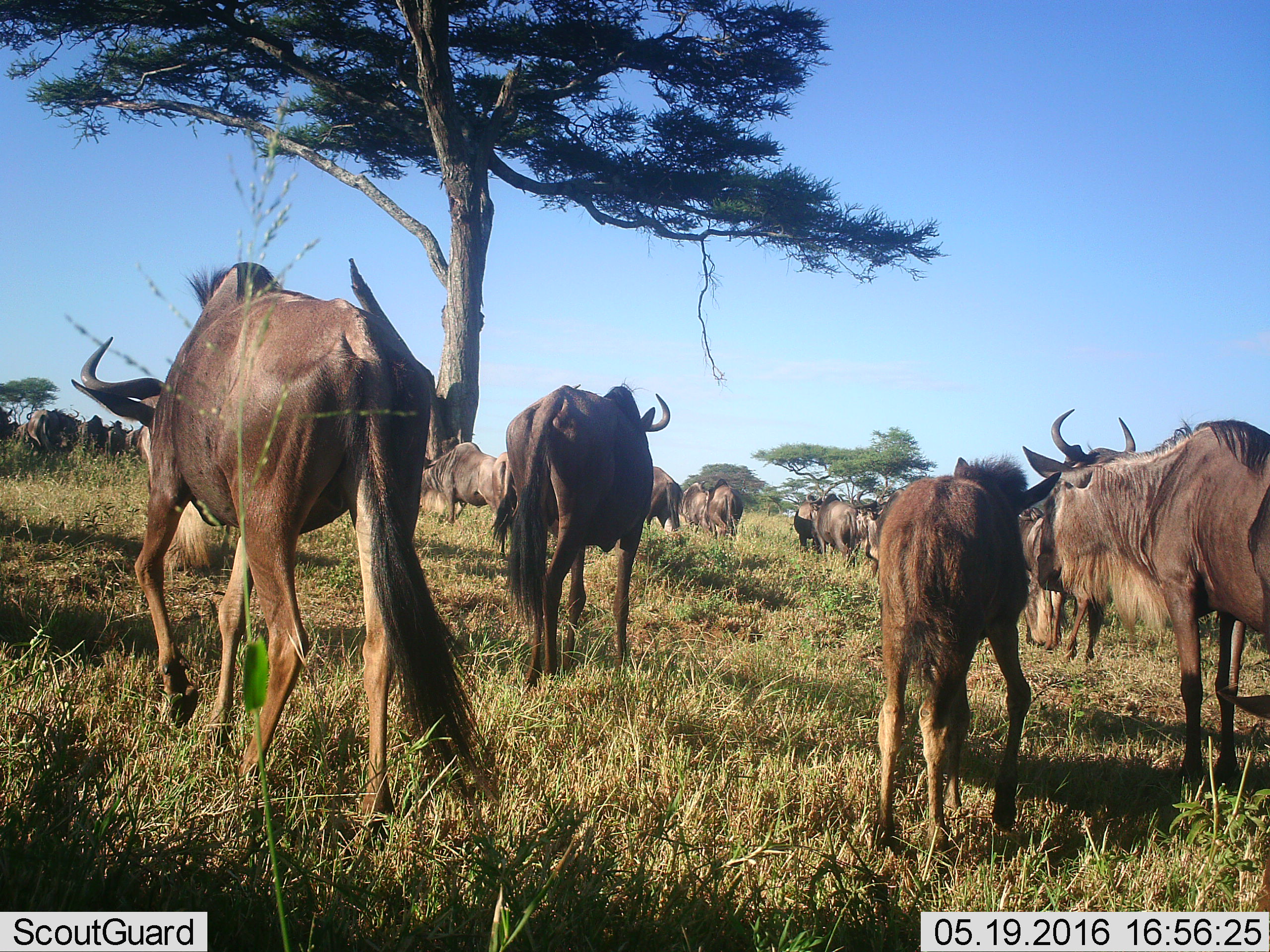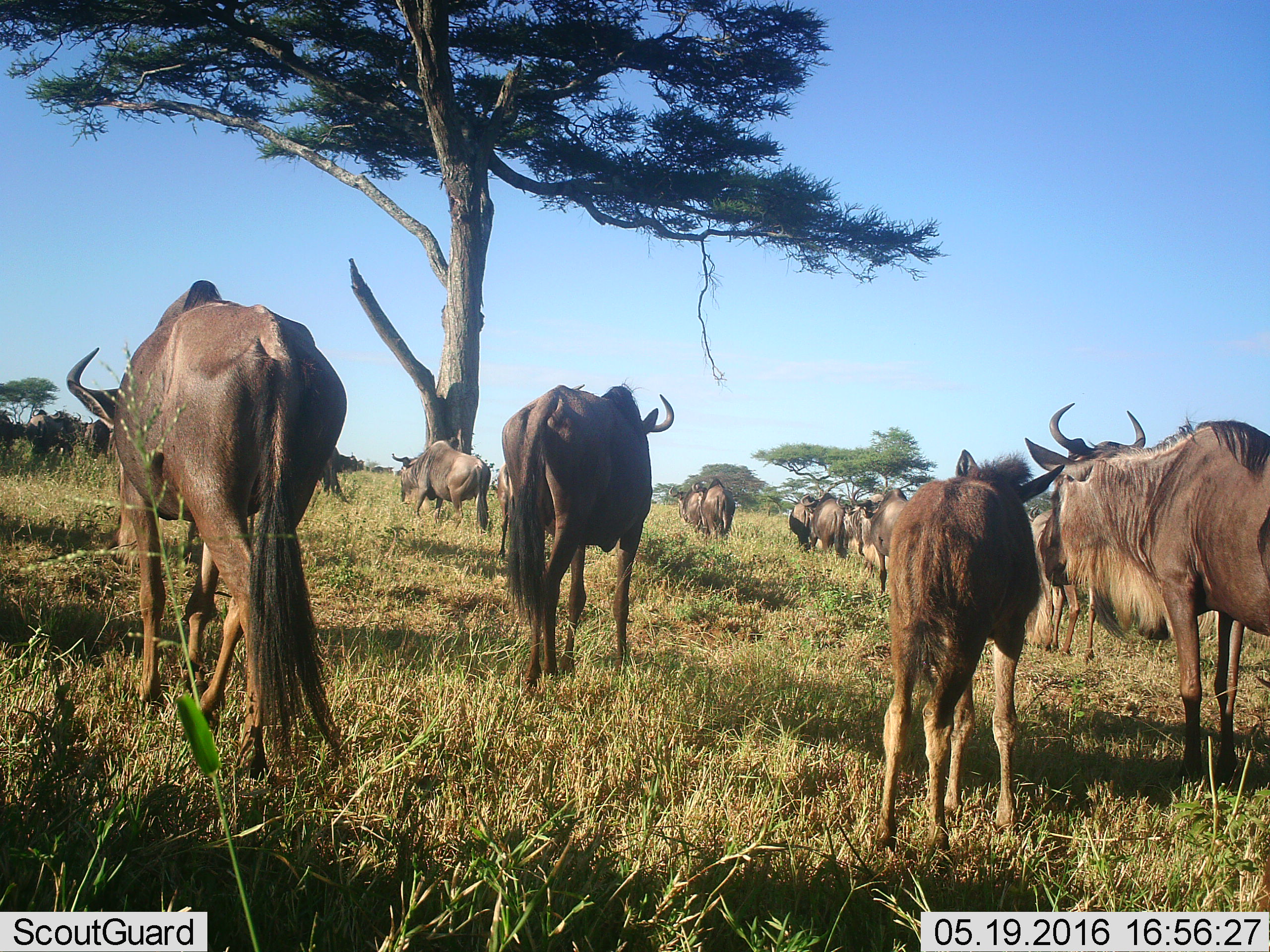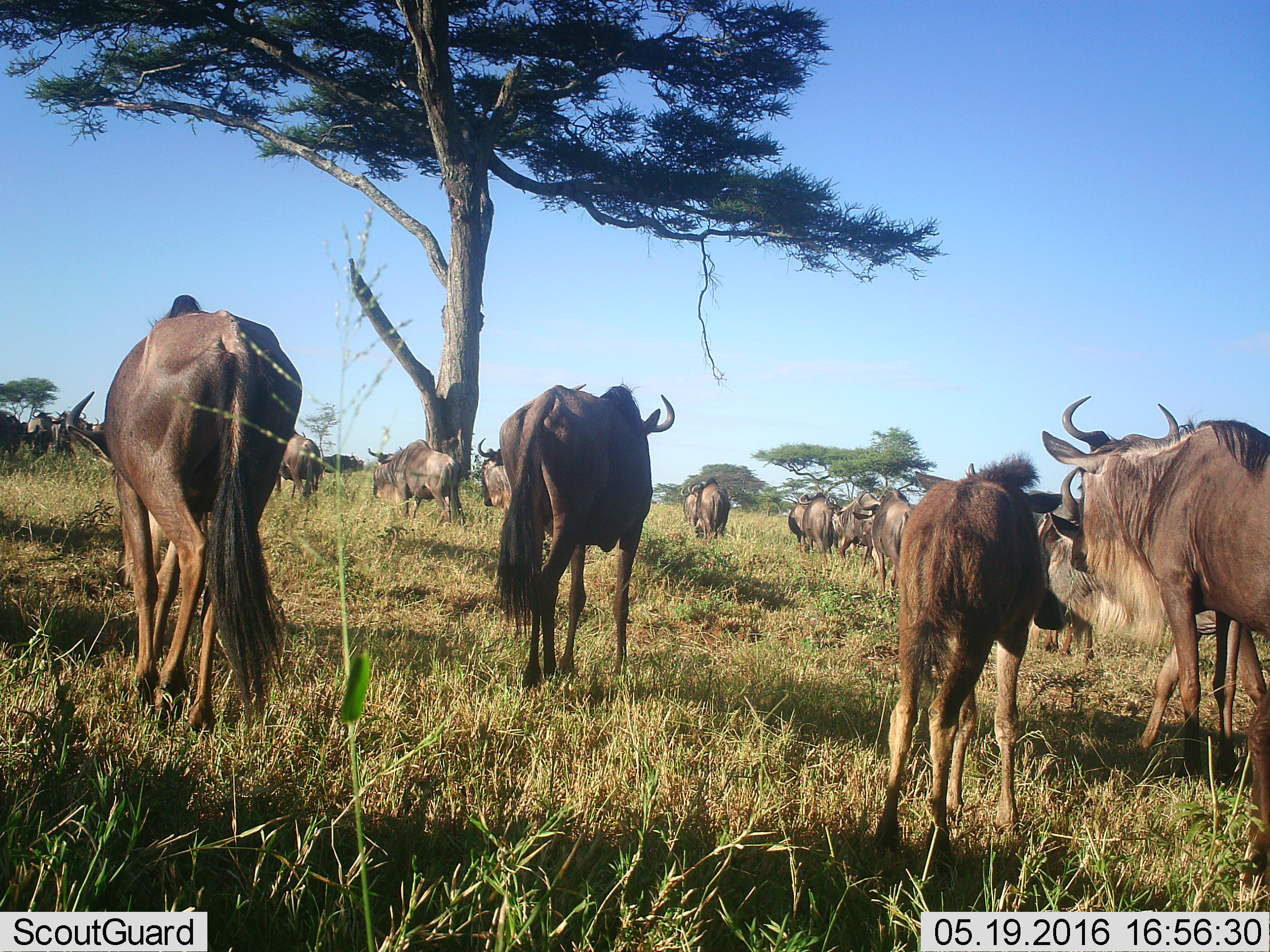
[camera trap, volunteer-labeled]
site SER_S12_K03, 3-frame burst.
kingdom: Animalia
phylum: Chordata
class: Mammalia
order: Artiodactyla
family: Bovidae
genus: Connochaetes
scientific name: Connochaetes taurinus taurinus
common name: blue wildebeest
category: wildebeestblue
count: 11-50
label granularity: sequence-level